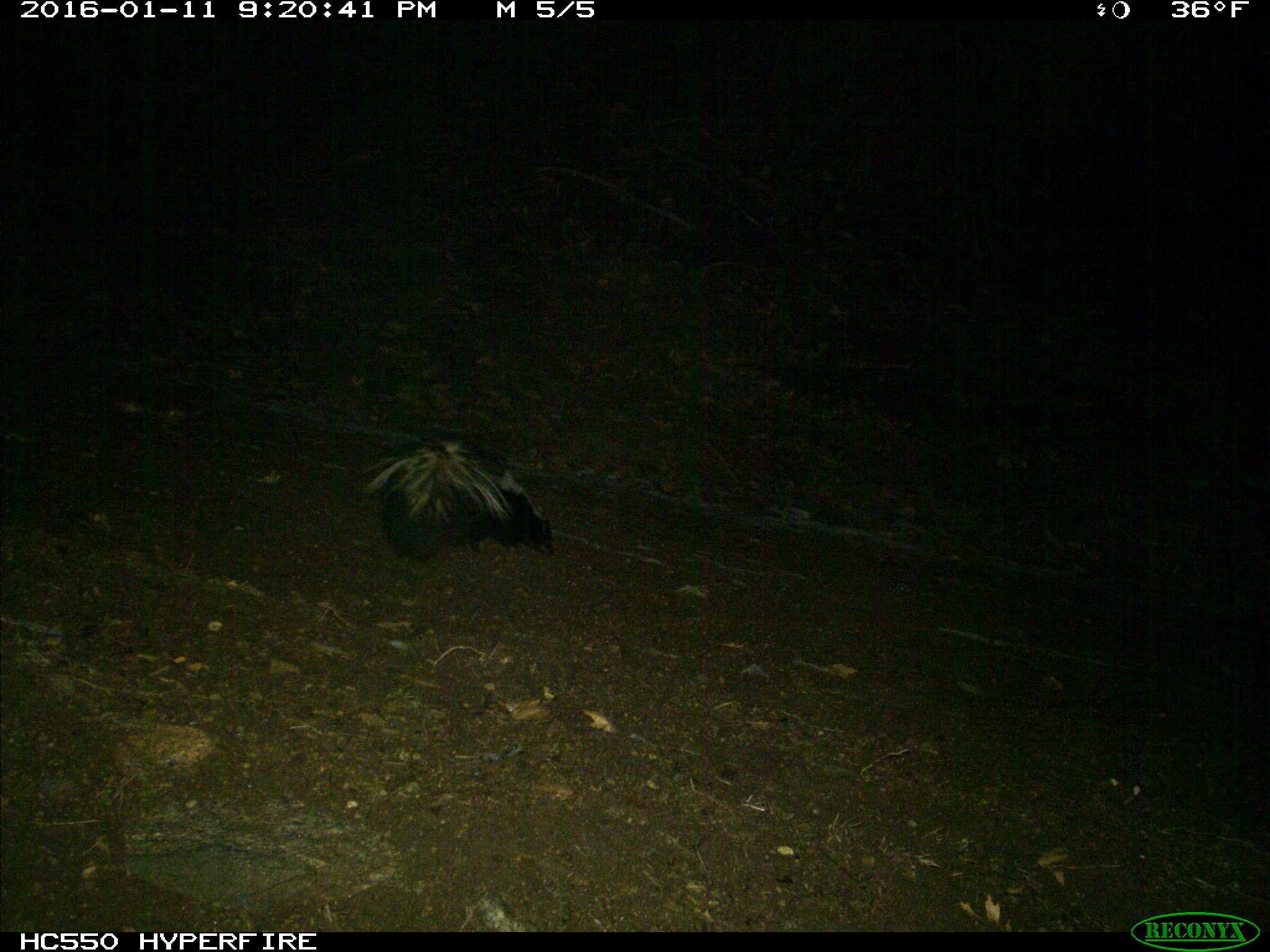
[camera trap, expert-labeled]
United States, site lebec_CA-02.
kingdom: Animalia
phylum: Chordata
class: Mammalia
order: Carnivora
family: Mephitidae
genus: Mephitis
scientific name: Mephitis mephitis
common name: striped skunk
Mephitis mephitis (striped skunk).